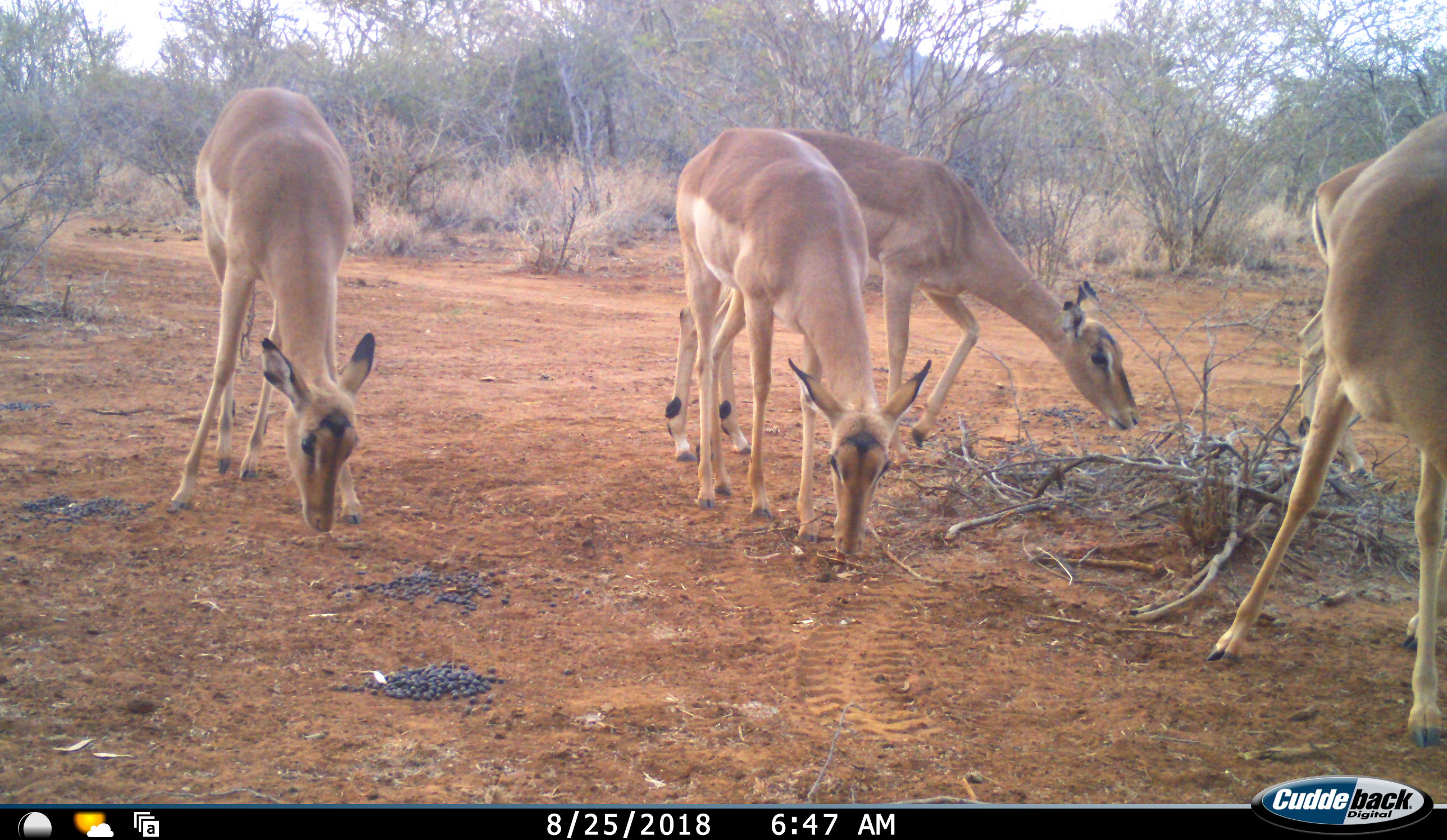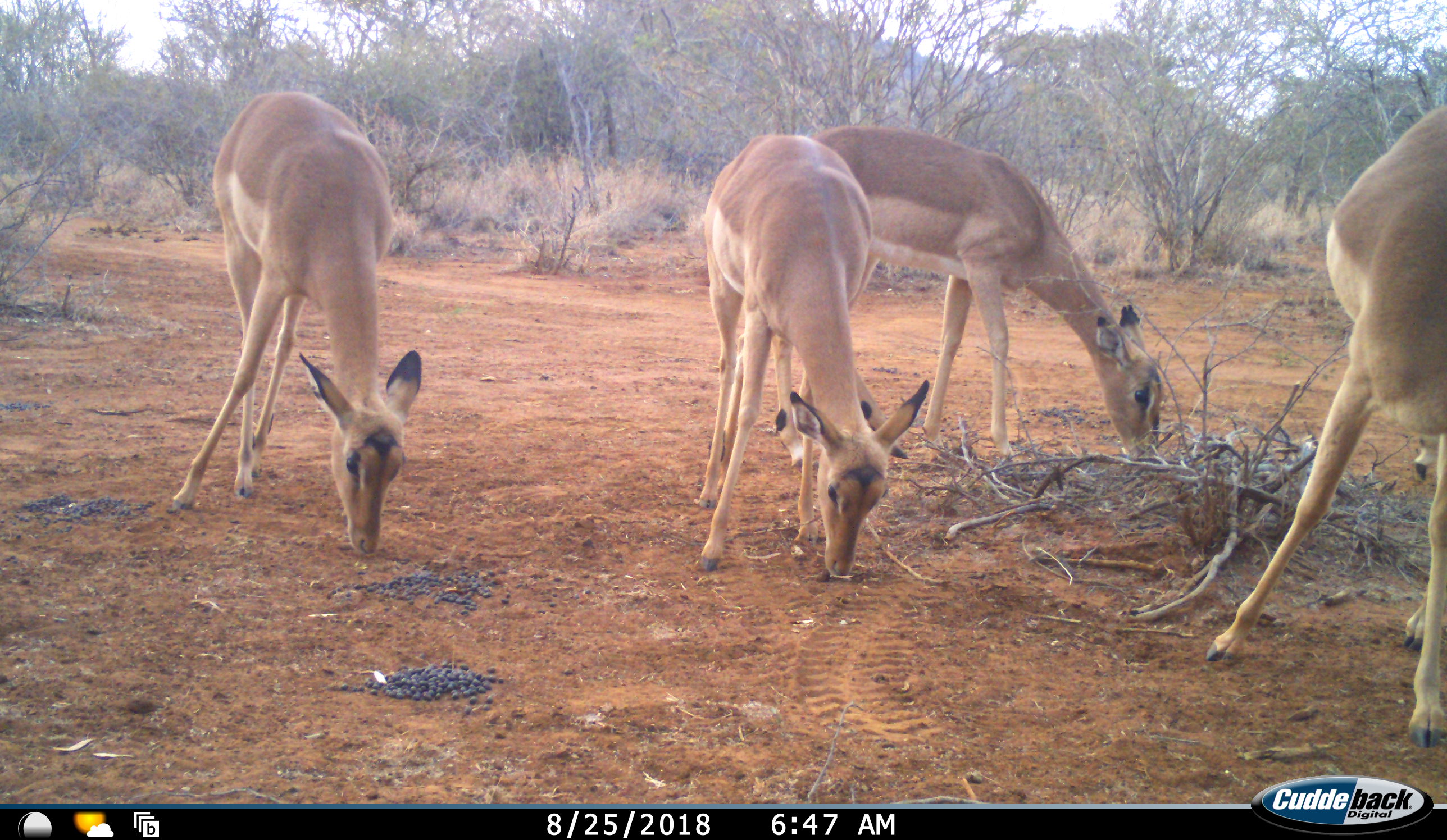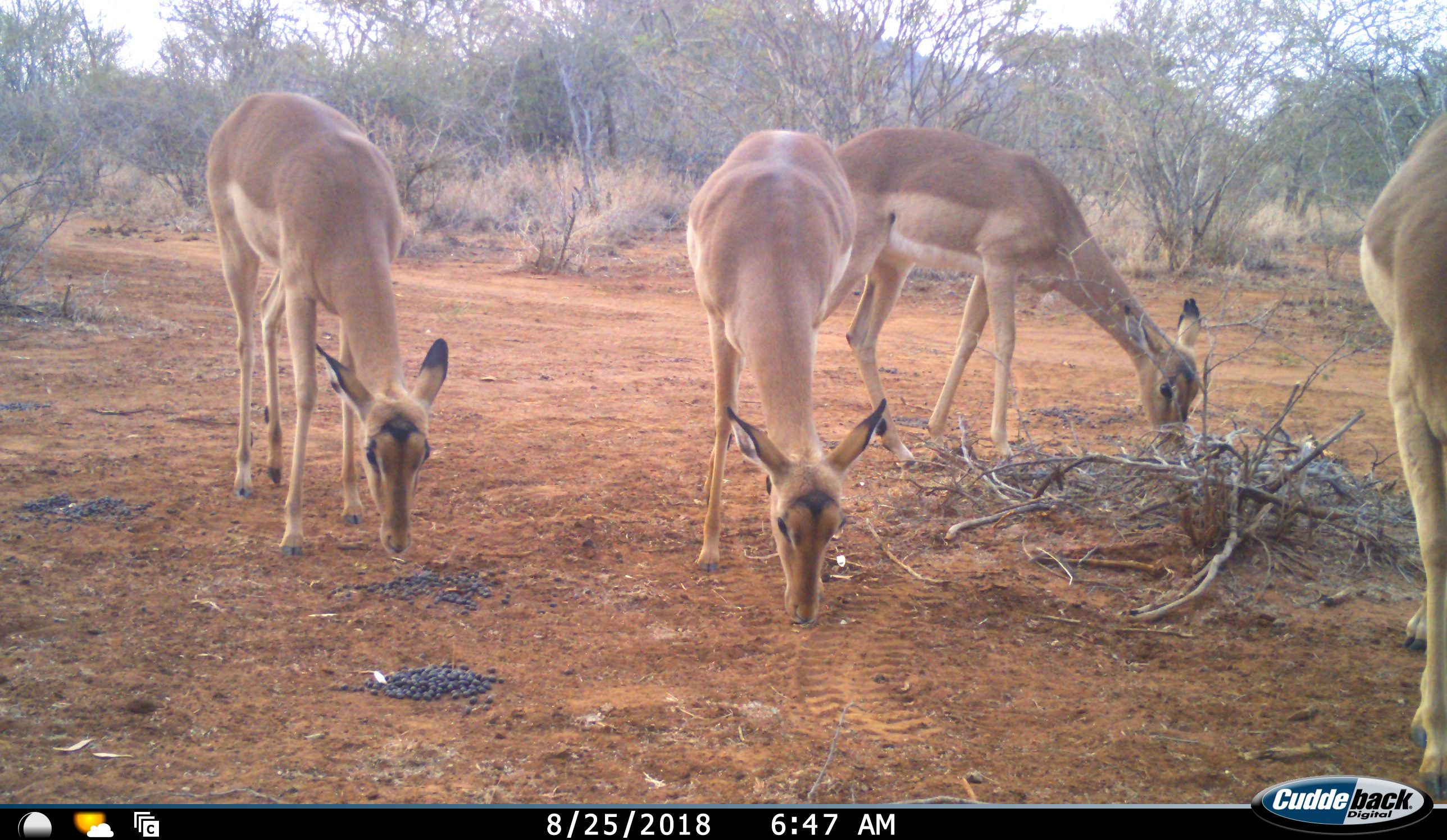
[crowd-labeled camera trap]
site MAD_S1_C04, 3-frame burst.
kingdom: Animalia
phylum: Chordata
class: Mammalia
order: Artiodactyla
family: Bovidae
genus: Aepyceros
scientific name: Aepyceros melampus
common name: impala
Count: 4.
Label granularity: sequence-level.